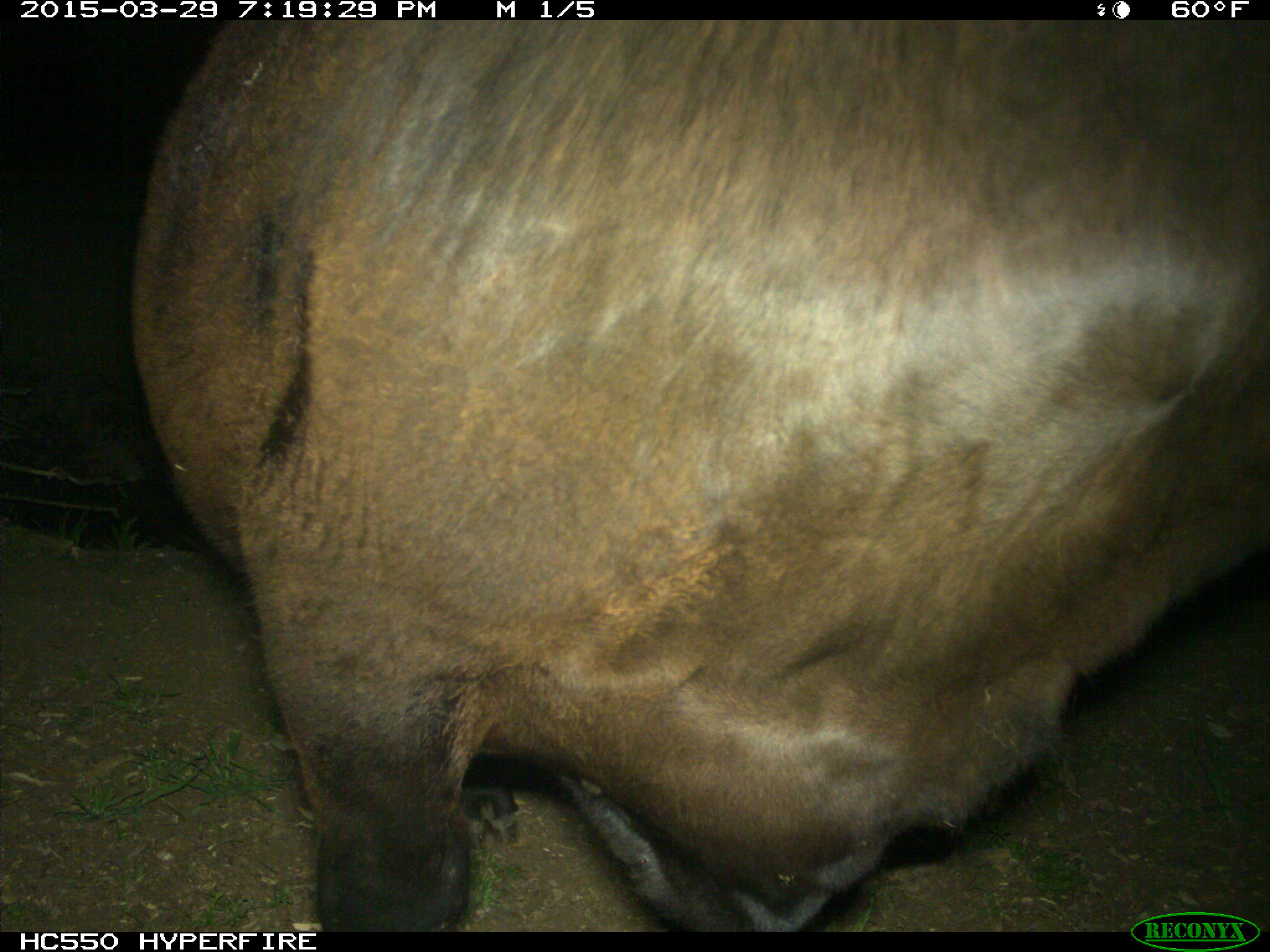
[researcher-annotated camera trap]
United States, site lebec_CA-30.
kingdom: Animalia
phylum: Chordata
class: Mammalia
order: Artiodactyla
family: Bovidae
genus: Bos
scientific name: Bos taurus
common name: domestic cow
Bos taurus (domestic cow).